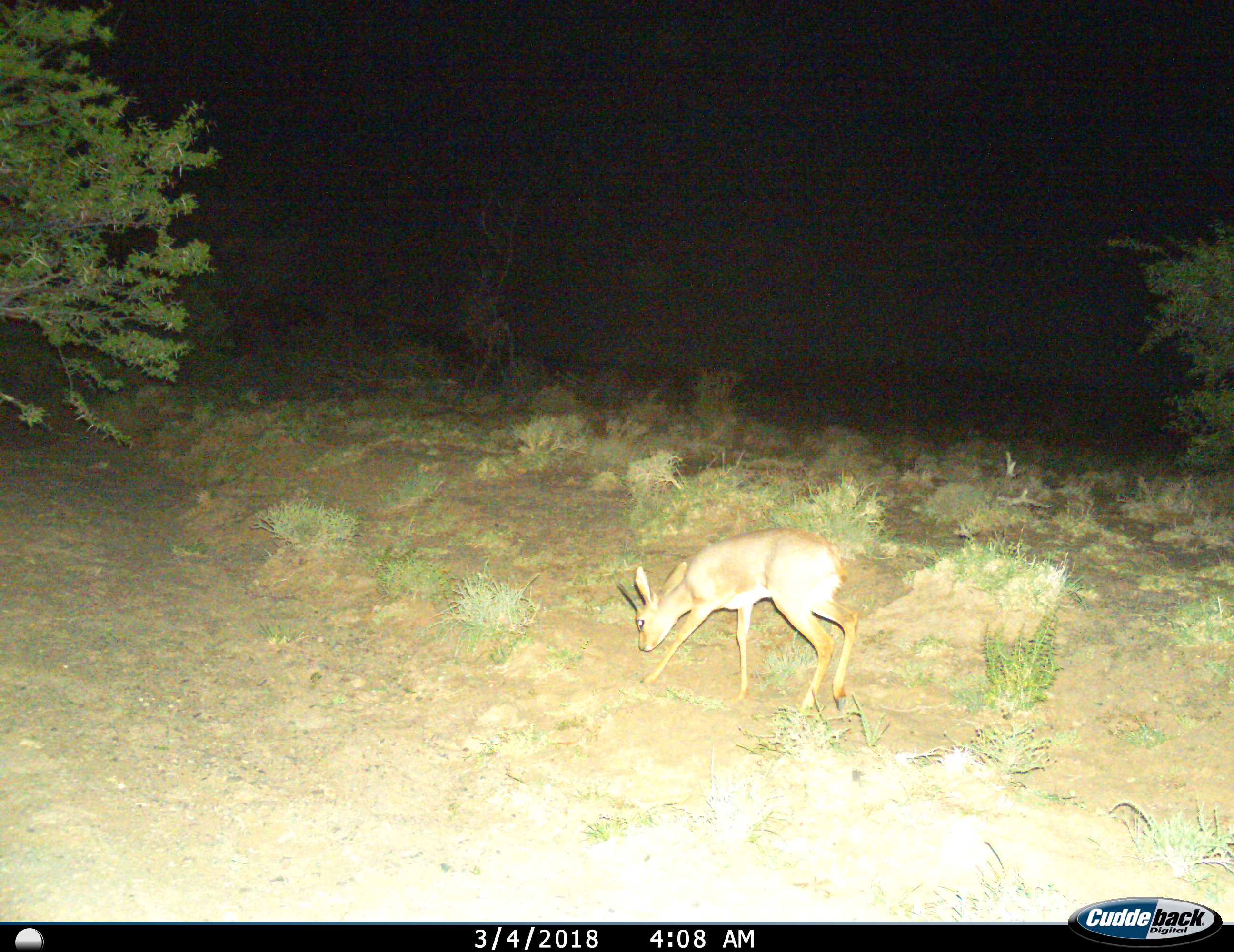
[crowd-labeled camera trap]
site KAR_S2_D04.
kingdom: Animalia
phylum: Chordata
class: Mammalia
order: Artiodactyla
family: Bovidae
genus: Raphicerus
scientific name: Raphicerus campestris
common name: steenbok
Steenbok (Raphicerus campestris), count 1. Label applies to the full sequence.